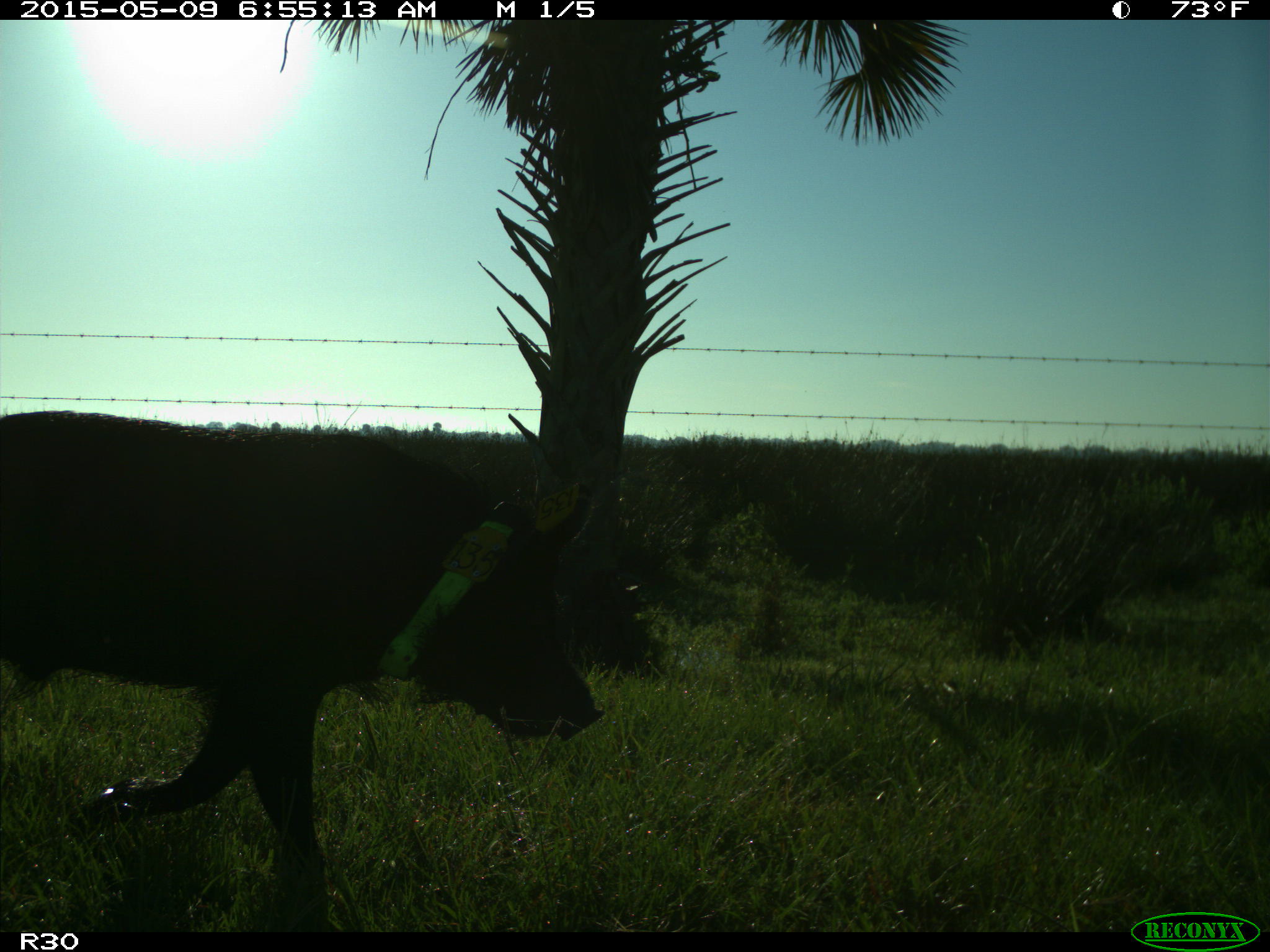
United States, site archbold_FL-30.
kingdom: Animalia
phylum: Chordata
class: Mammalia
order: Artiodactyla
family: Suidae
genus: Sus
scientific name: Sus scrofa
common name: wild boar